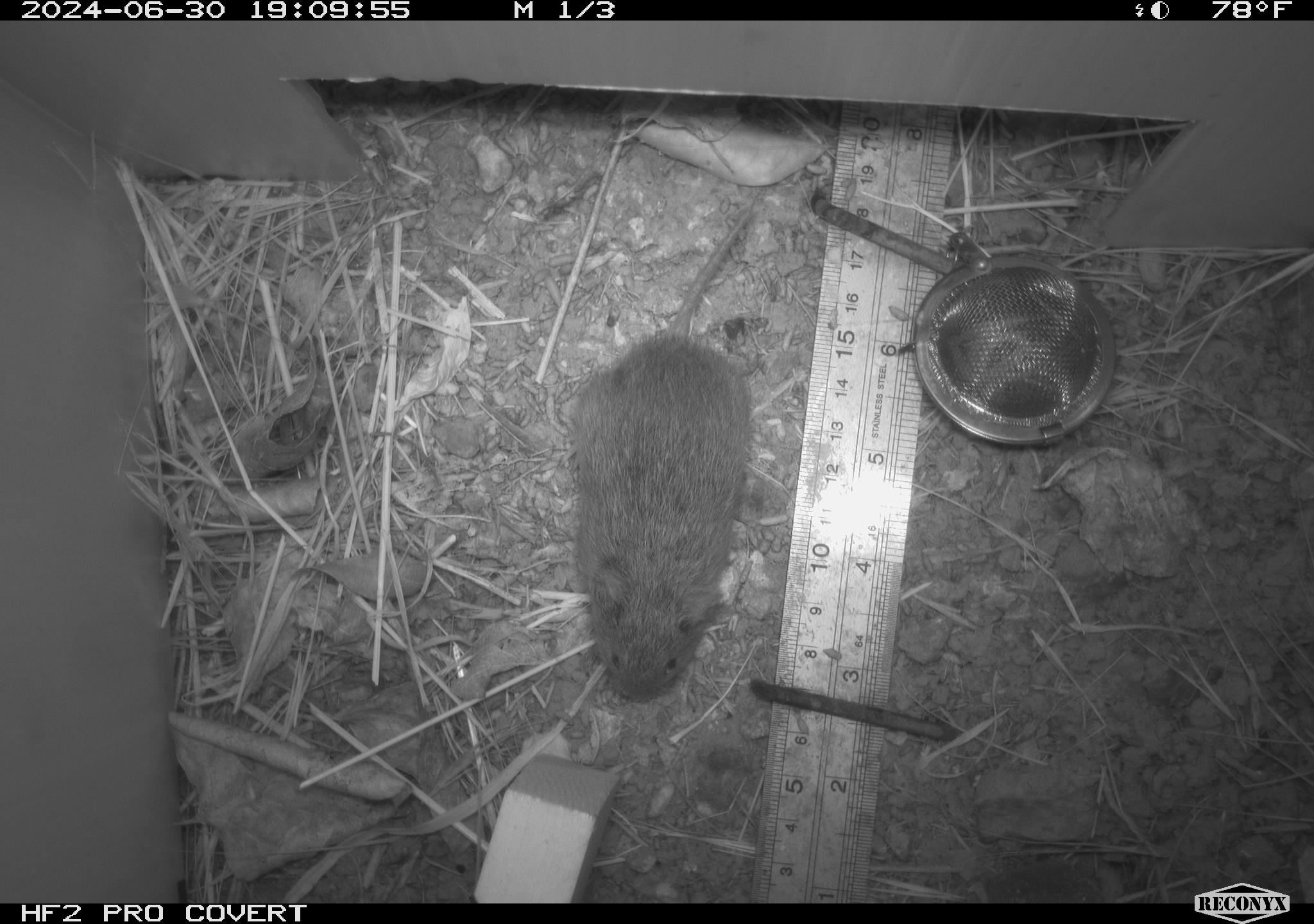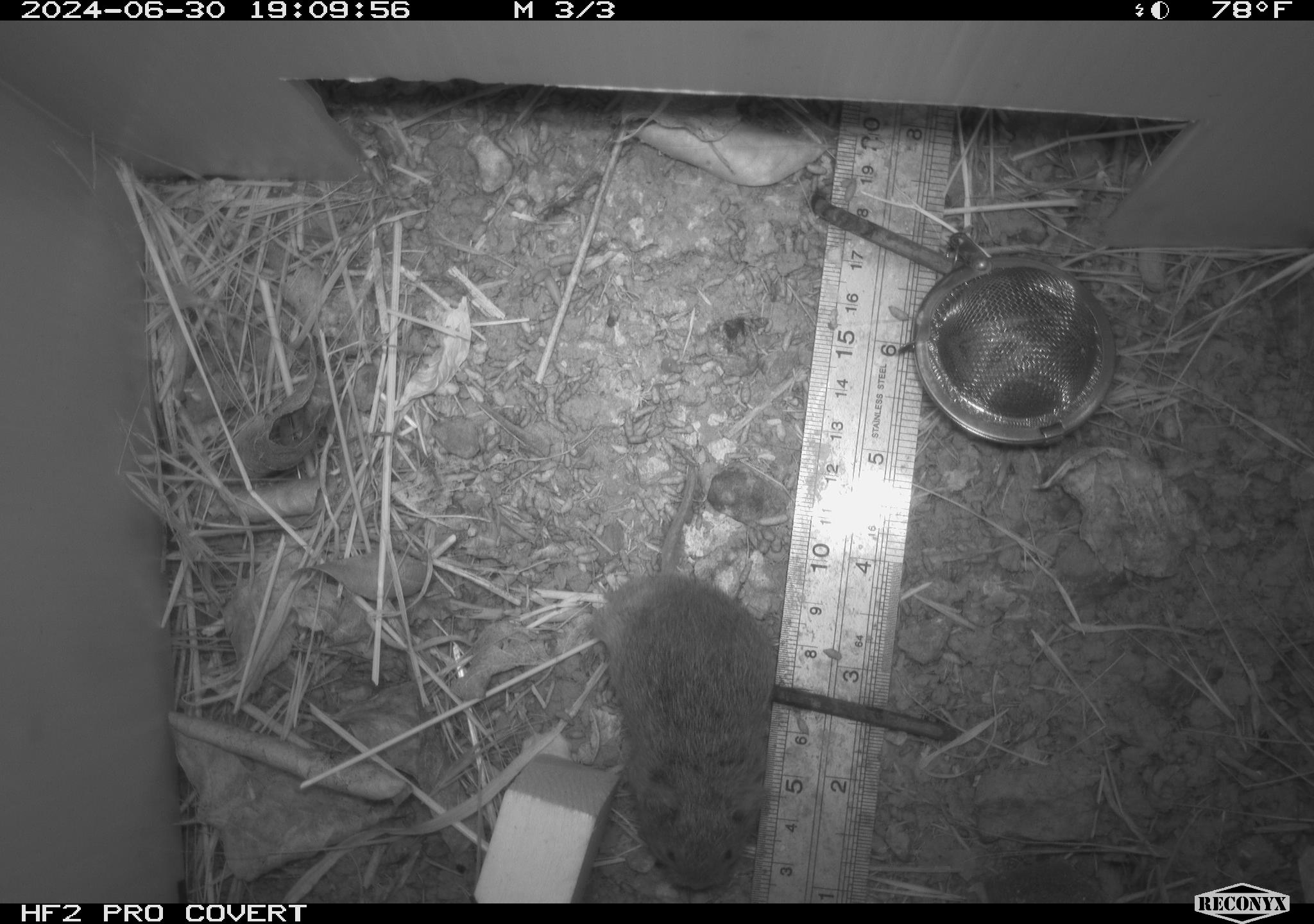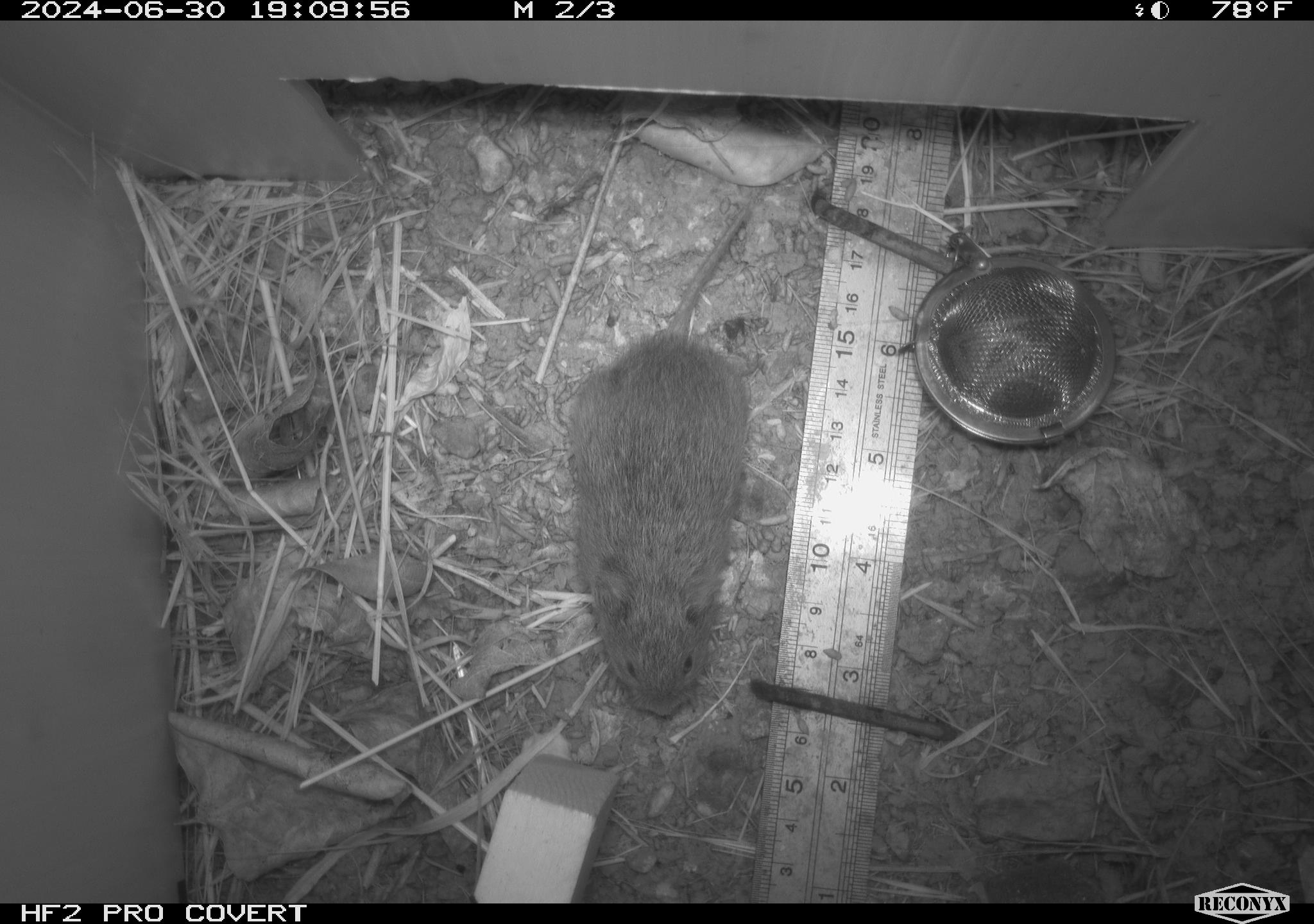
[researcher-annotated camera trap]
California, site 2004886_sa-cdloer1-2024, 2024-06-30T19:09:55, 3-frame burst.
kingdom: Animalia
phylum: Chordata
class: Mammalia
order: Rodentia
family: Cricetidae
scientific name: Arvicolinae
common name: voles, lemmings, and muskrats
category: arvicolinae subfamily